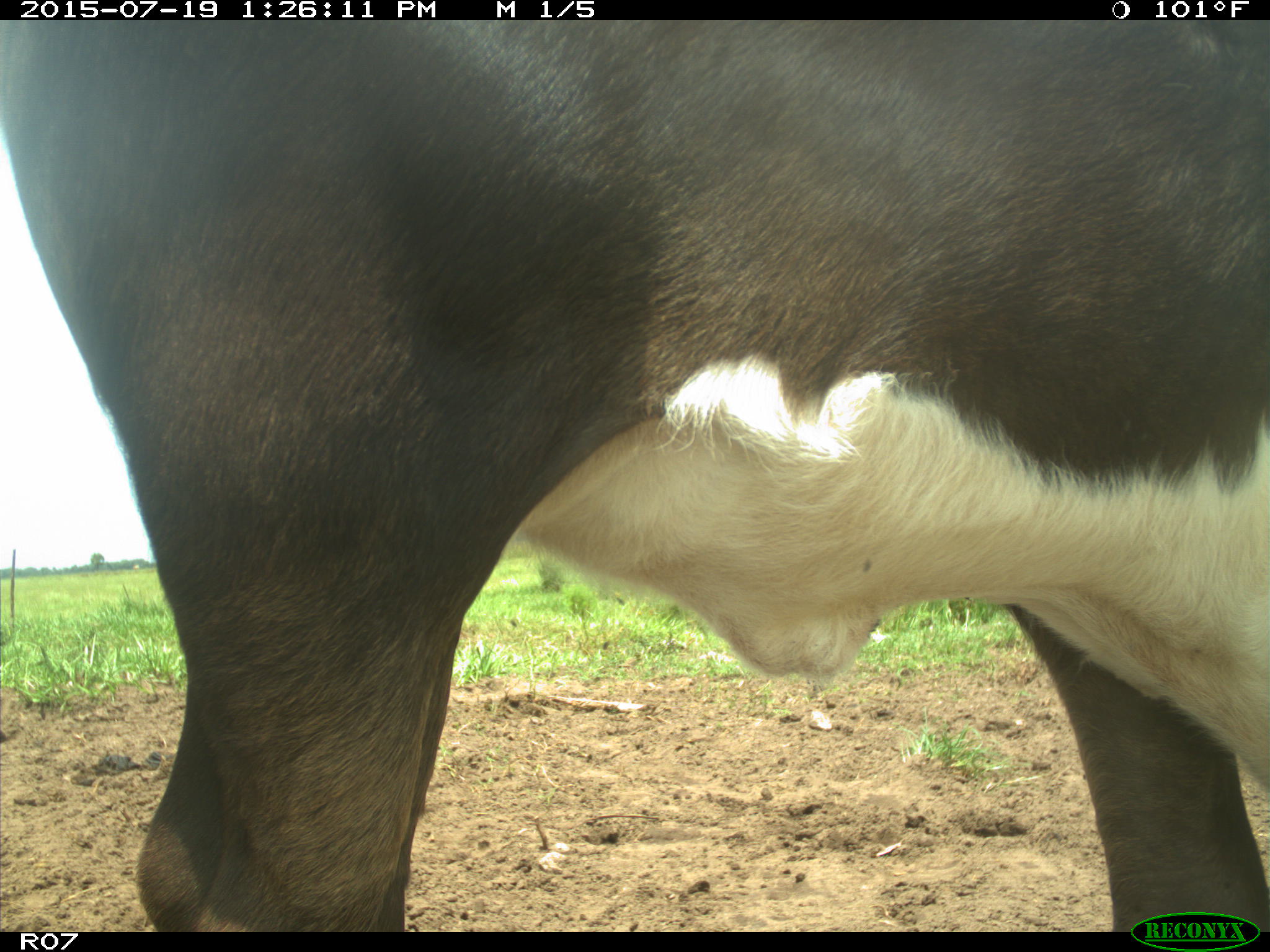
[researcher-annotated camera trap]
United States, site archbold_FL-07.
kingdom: Animalia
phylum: Chordata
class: Mammalia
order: Artiodactyla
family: Bovidae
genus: Bos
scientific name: Bos taurus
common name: domestic cow